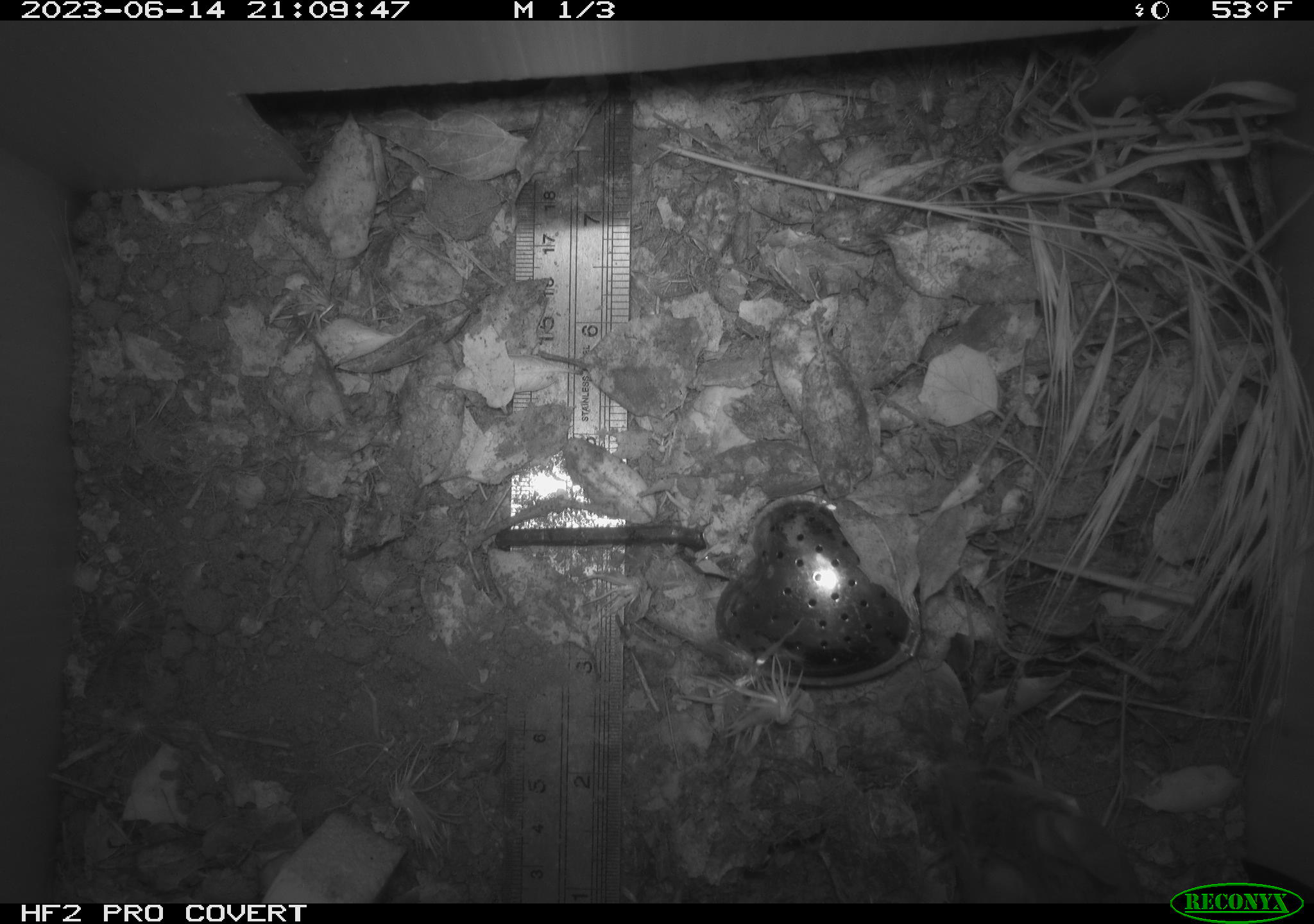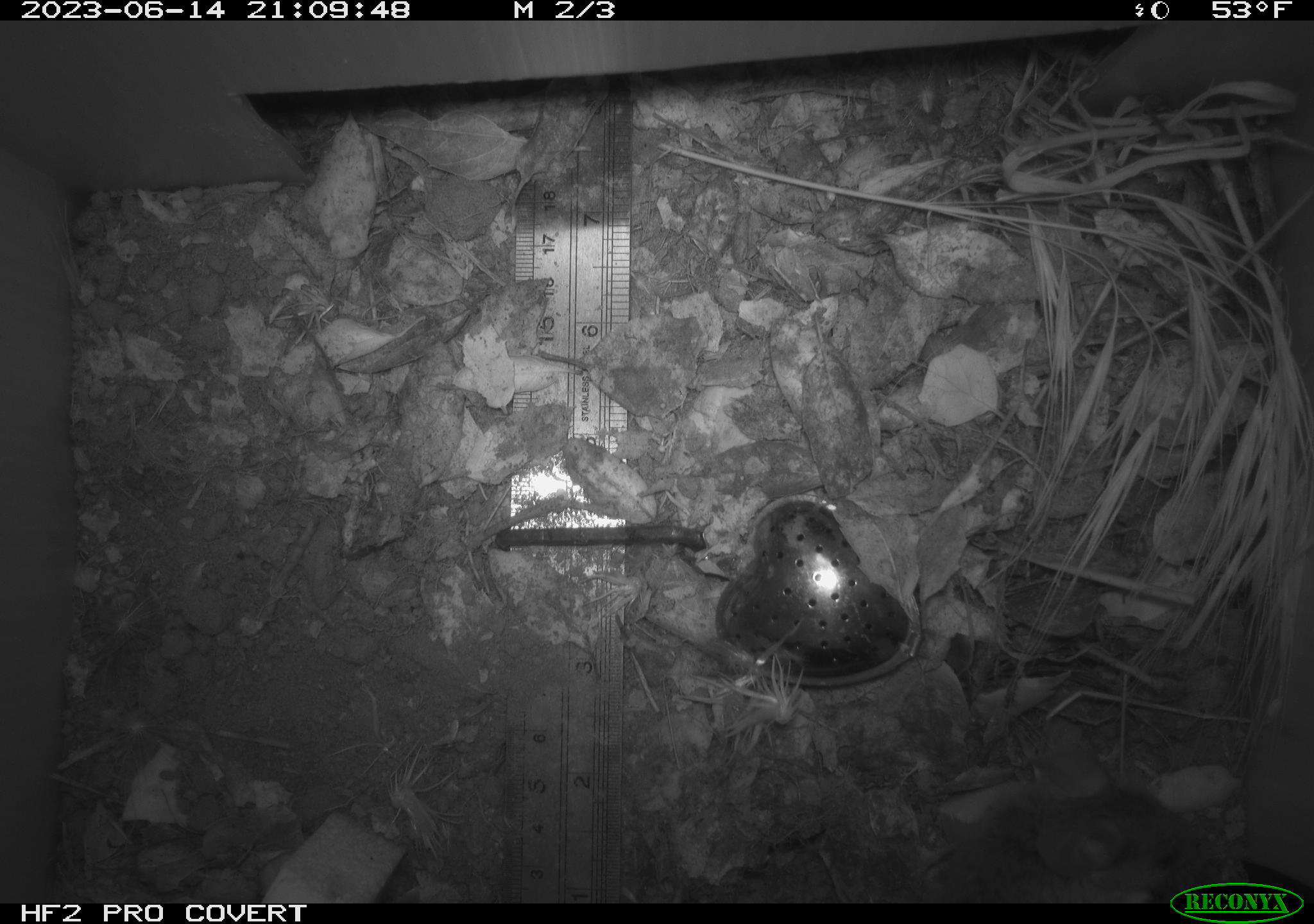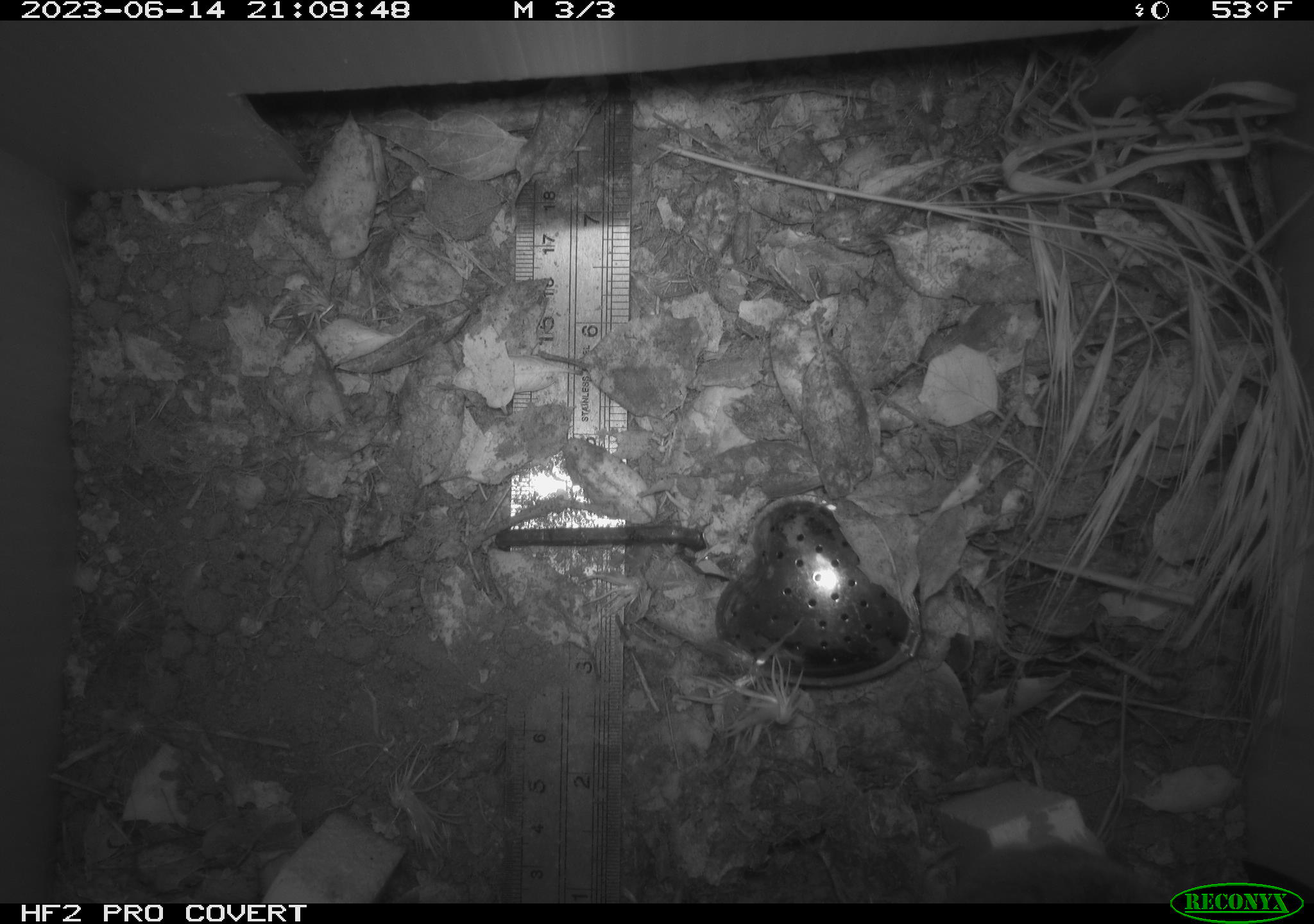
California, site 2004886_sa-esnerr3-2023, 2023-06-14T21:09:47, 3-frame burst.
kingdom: Animalia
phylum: Chordata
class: Mammalia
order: Rodentia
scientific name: Rodentia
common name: mouse species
Mouse species (Rodentia).